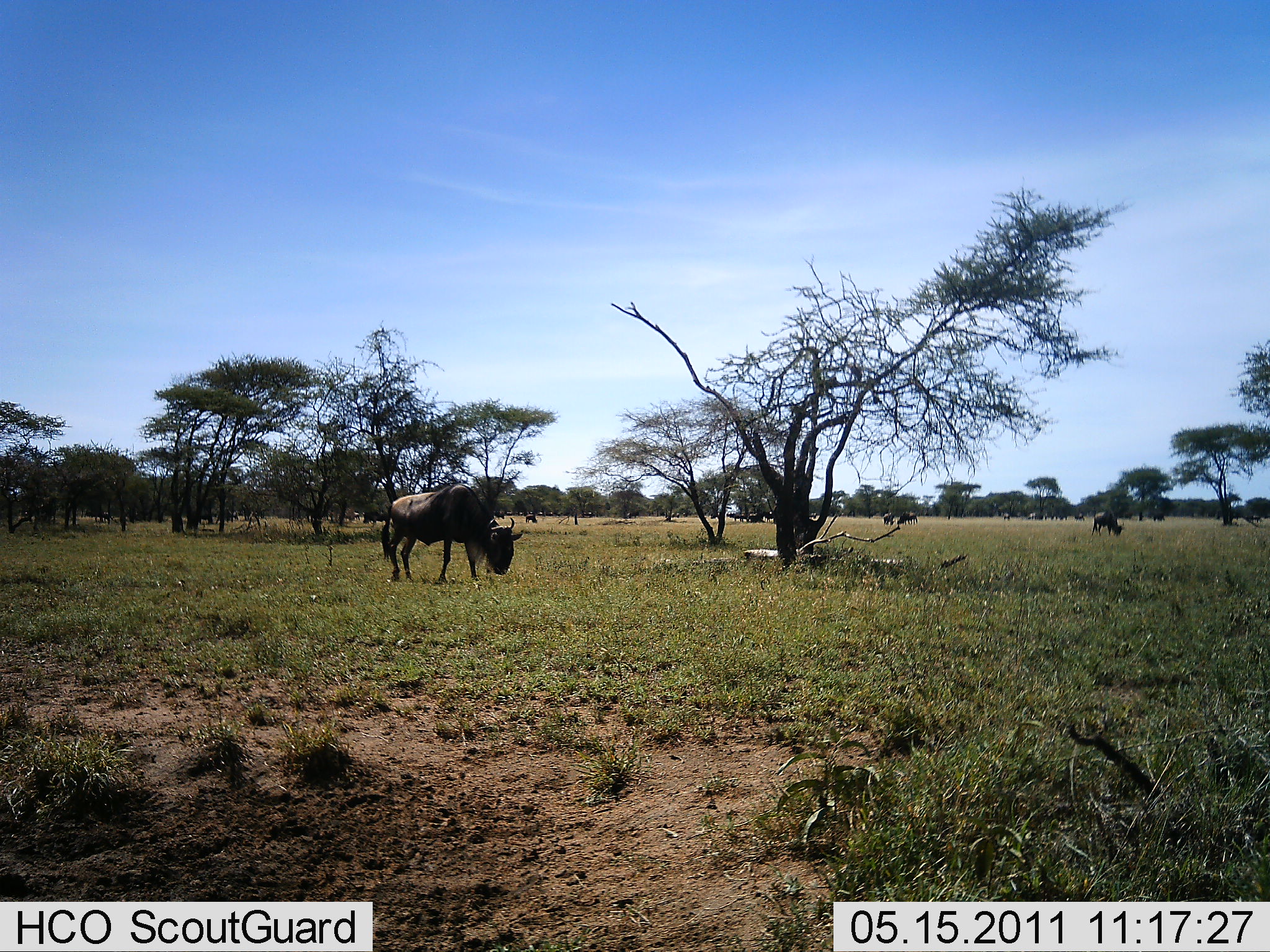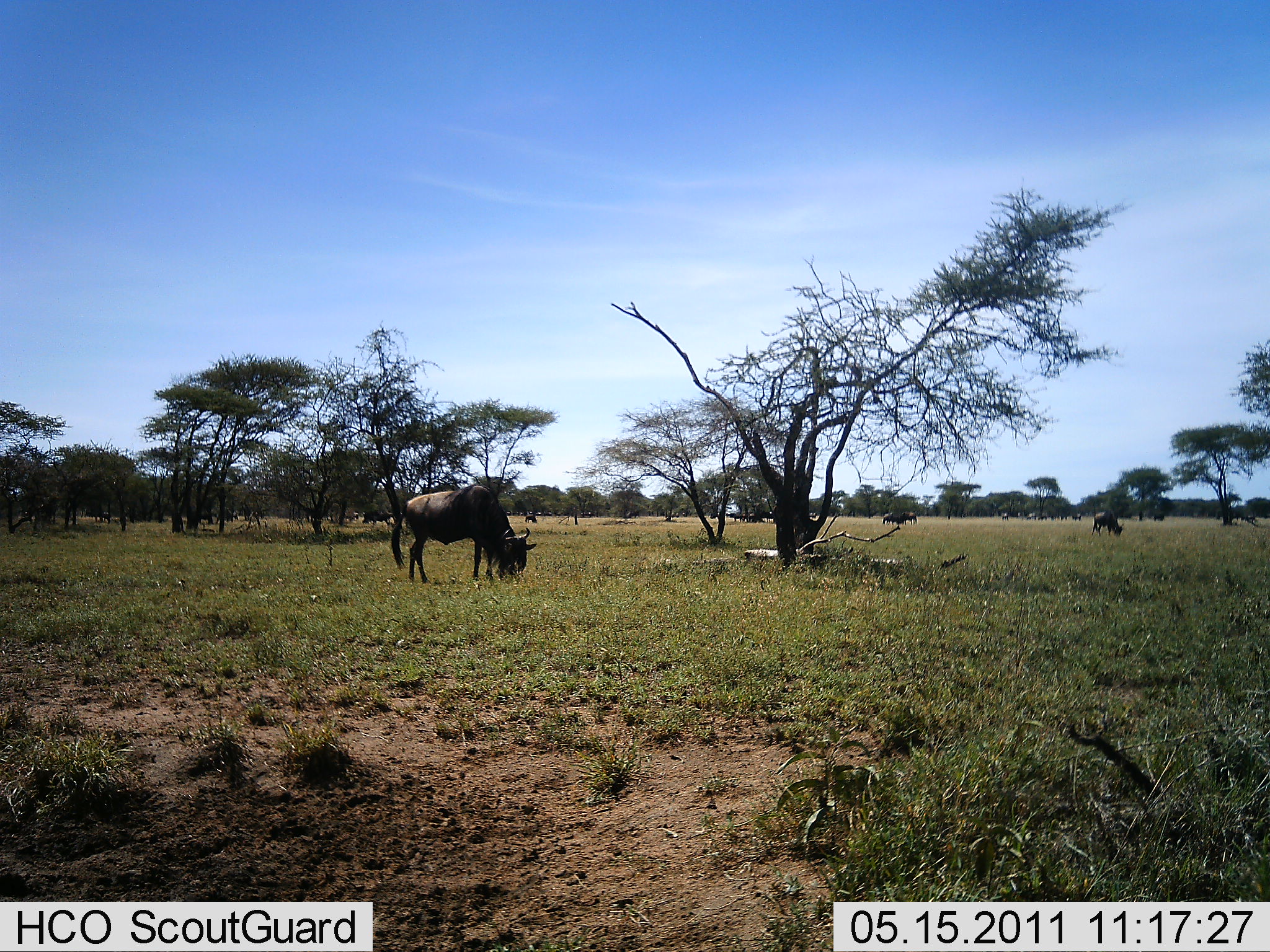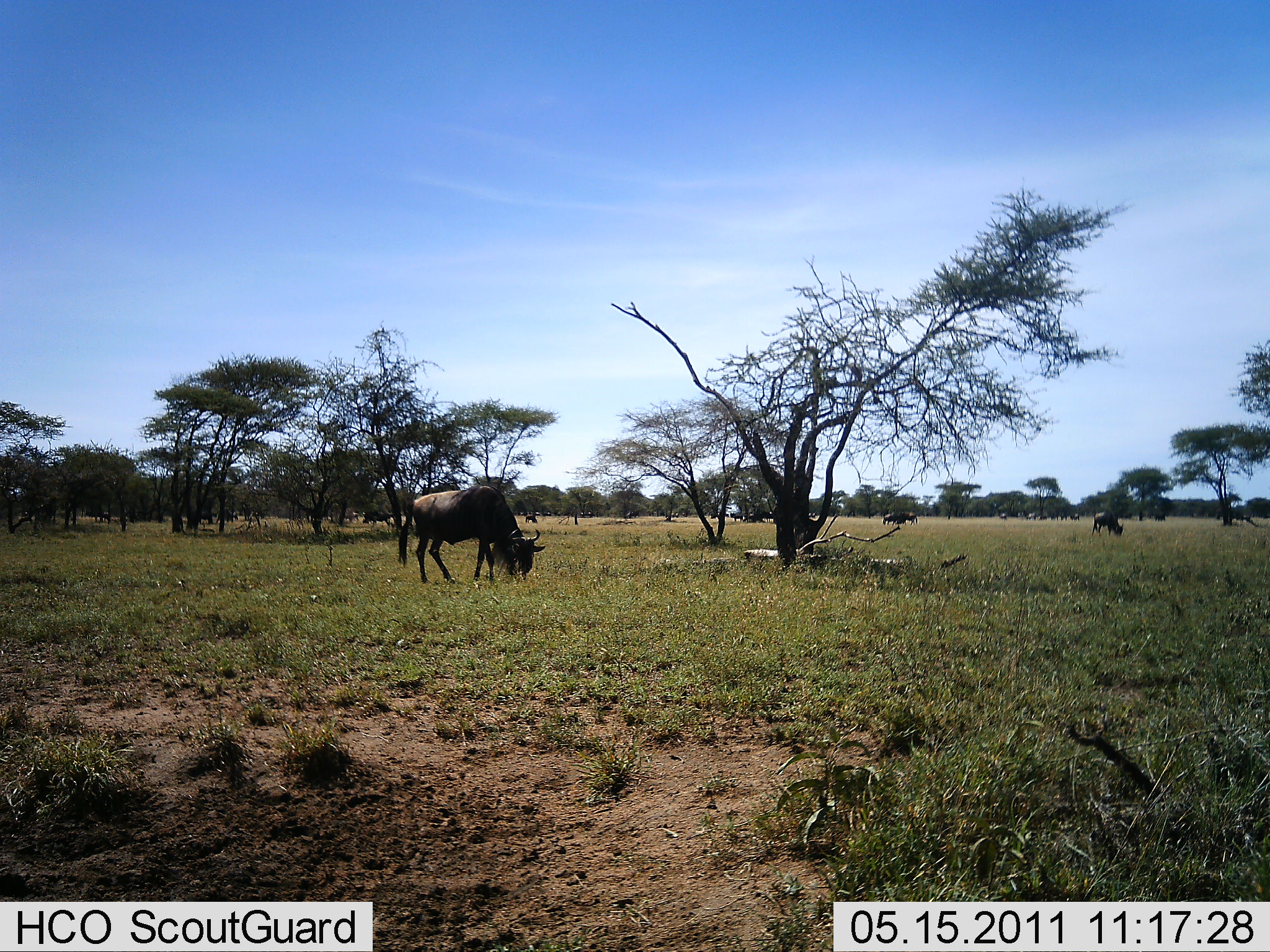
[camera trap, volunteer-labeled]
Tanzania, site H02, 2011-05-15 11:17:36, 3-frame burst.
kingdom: Animalia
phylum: Chordata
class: Mammalia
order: Artiodactyla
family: Bovidae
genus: Connochaetes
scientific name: Connochaetes taurinus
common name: blue wildebeest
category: wildebeest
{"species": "wildebeest (blue wildebeest) (Connochaetes taurinus)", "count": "3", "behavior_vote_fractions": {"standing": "38%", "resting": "0%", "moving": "8%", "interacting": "0%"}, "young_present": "0%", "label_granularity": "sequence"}